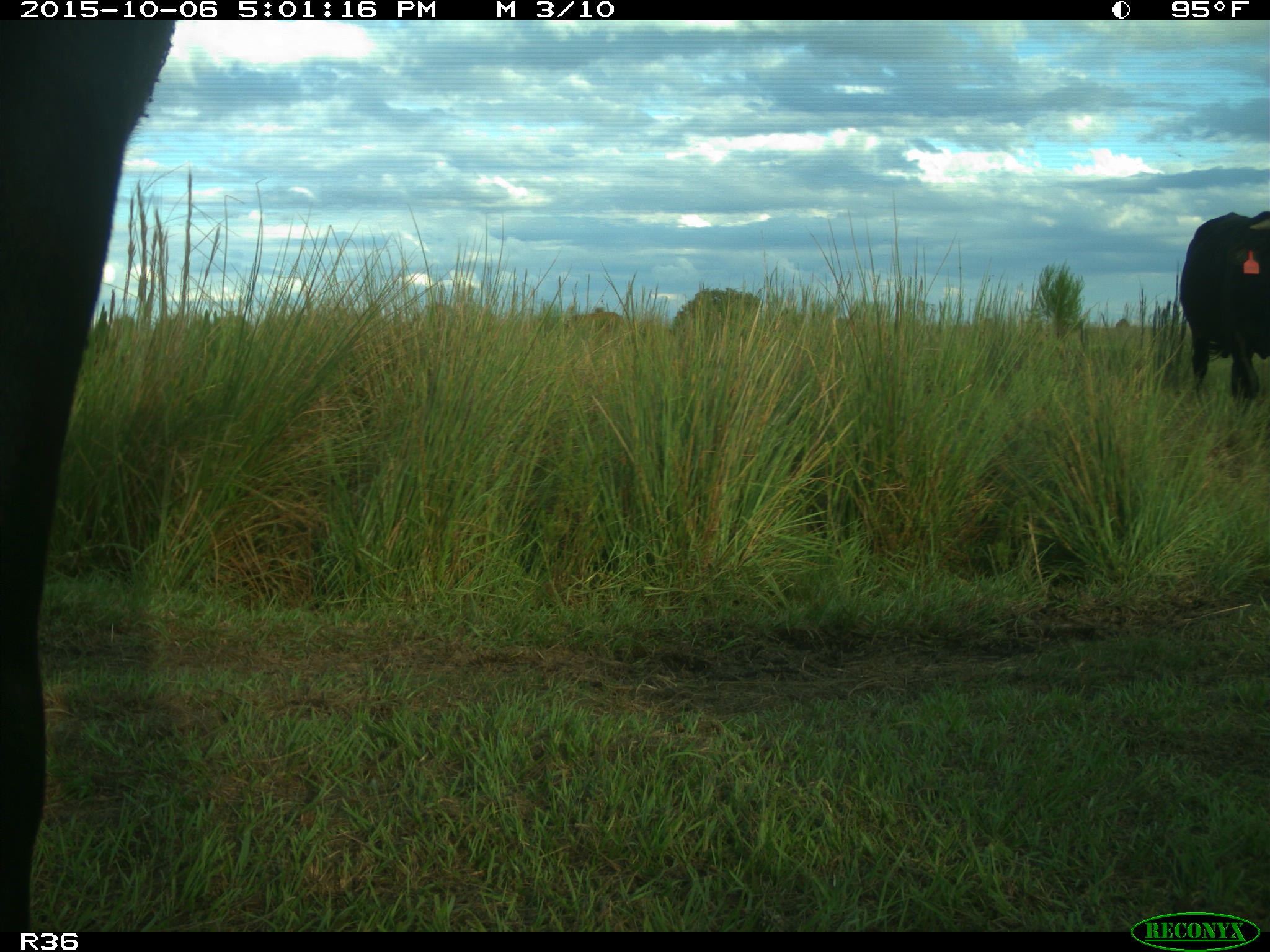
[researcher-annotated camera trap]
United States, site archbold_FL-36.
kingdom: Animalia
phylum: Chordata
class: Mammalia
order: Artiodactyla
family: Bovidae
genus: Bos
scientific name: Bos taurus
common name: domestic cow